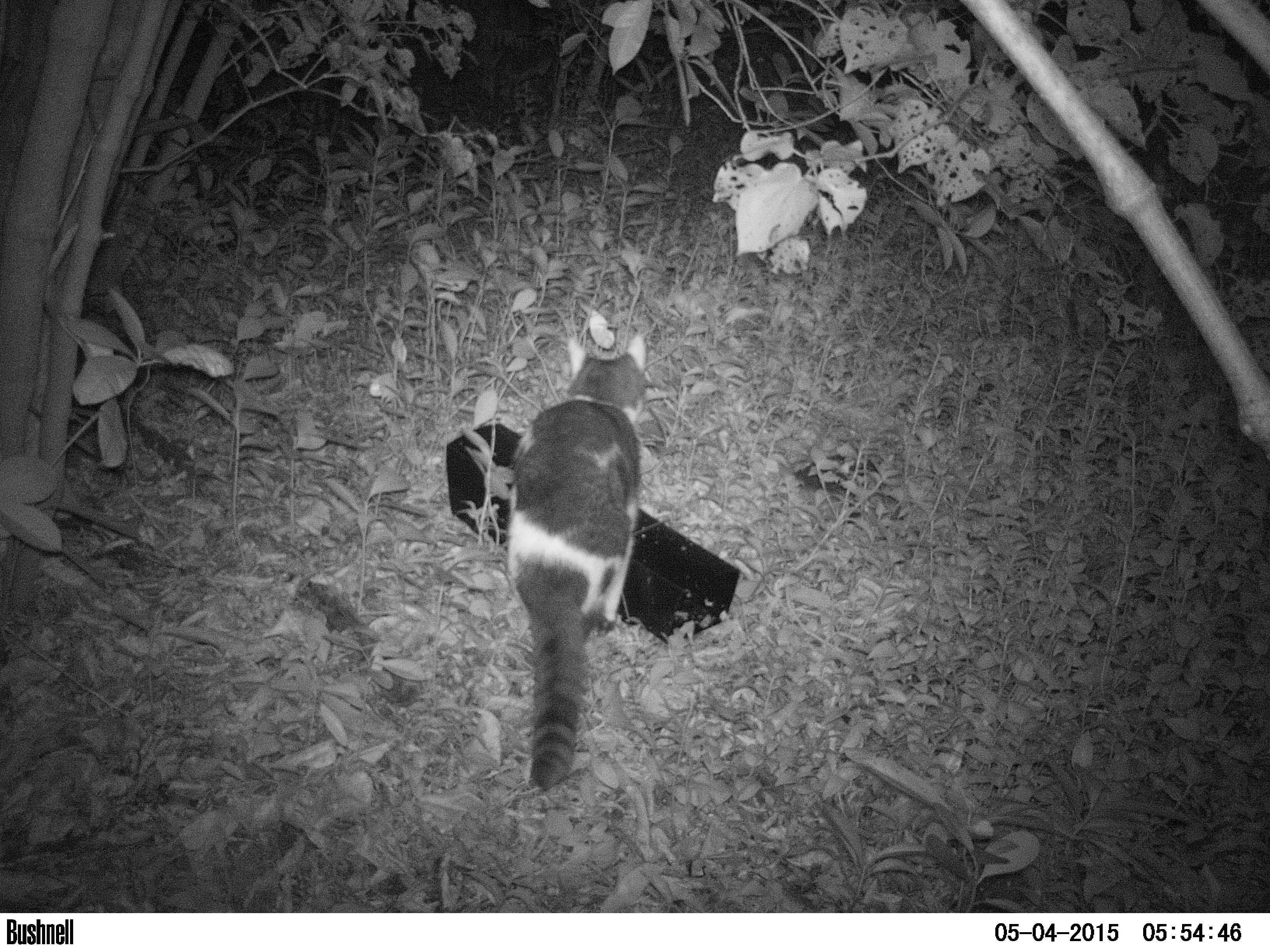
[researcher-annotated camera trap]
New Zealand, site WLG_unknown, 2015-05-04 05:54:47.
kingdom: Animalia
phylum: Chordata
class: Mammalia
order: Carnivora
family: Felidae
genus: Felis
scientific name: Felis catus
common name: domestic cat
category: cat